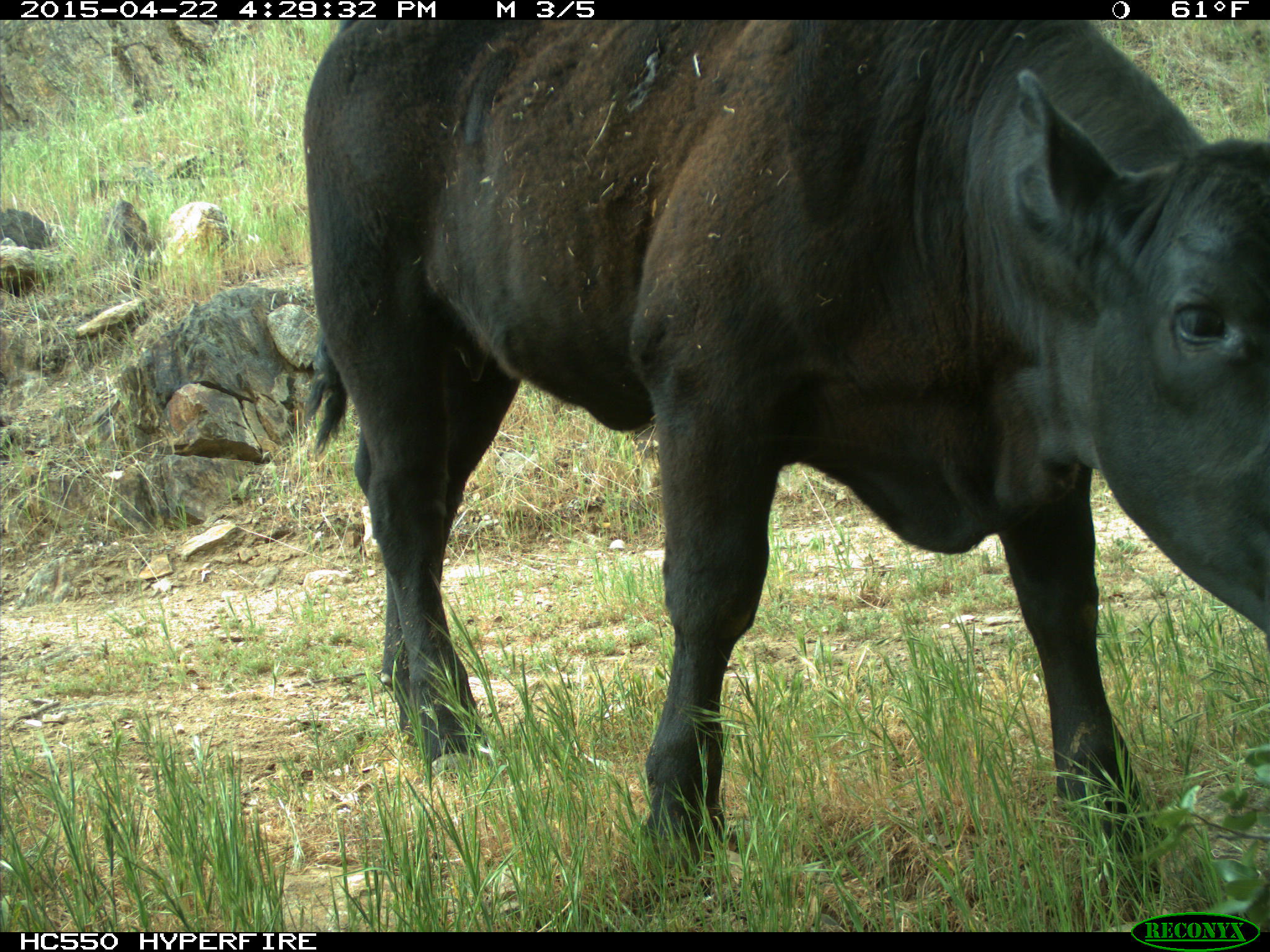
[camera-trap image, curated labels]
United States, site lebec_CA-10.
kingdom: Animalia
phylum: Chordata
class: Mammalia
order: Artiodactyla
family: Bovidae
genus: Bos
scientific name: Bos taurus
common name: domestic cow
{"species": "Bos taurus (domestic cow)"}